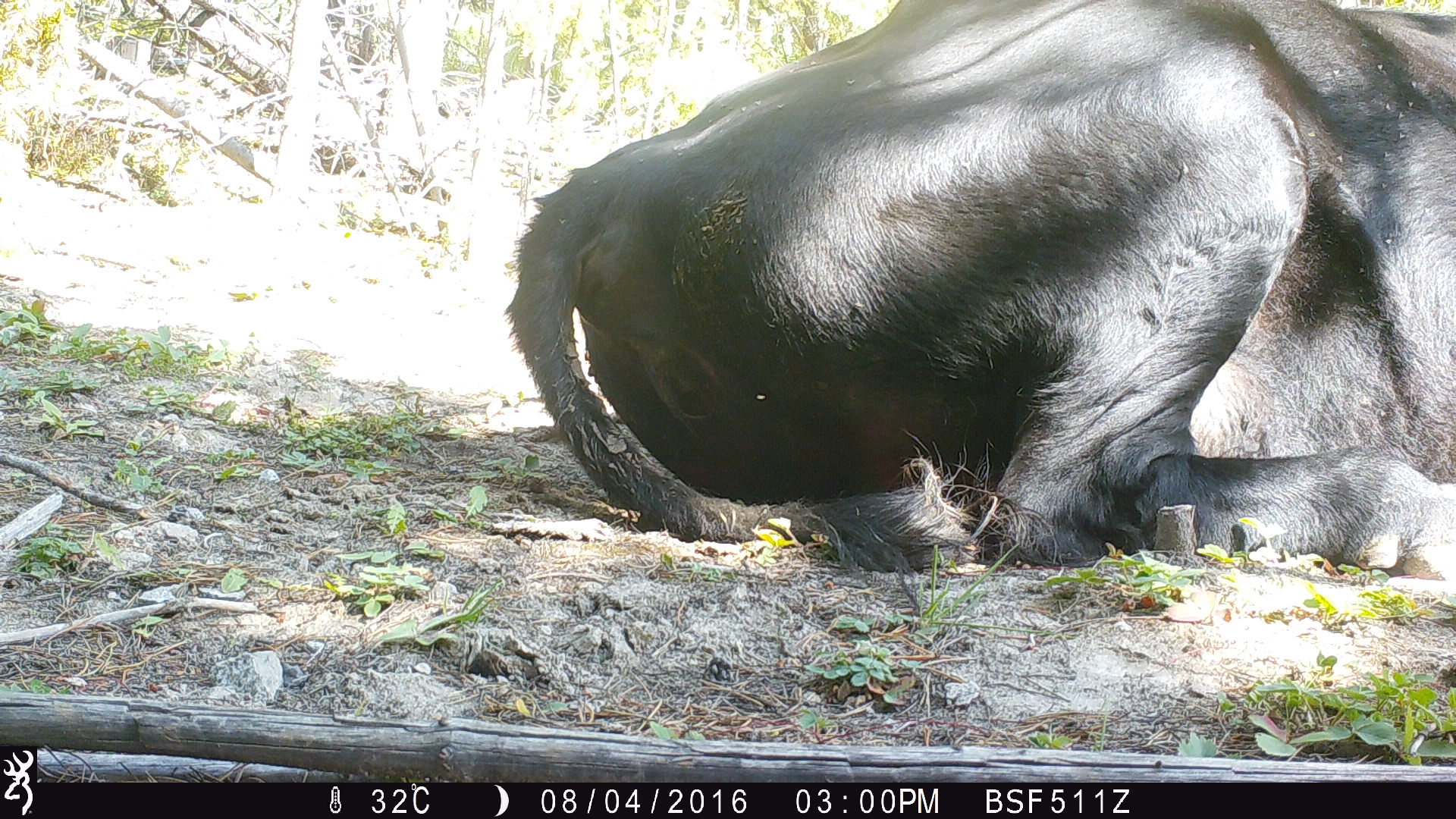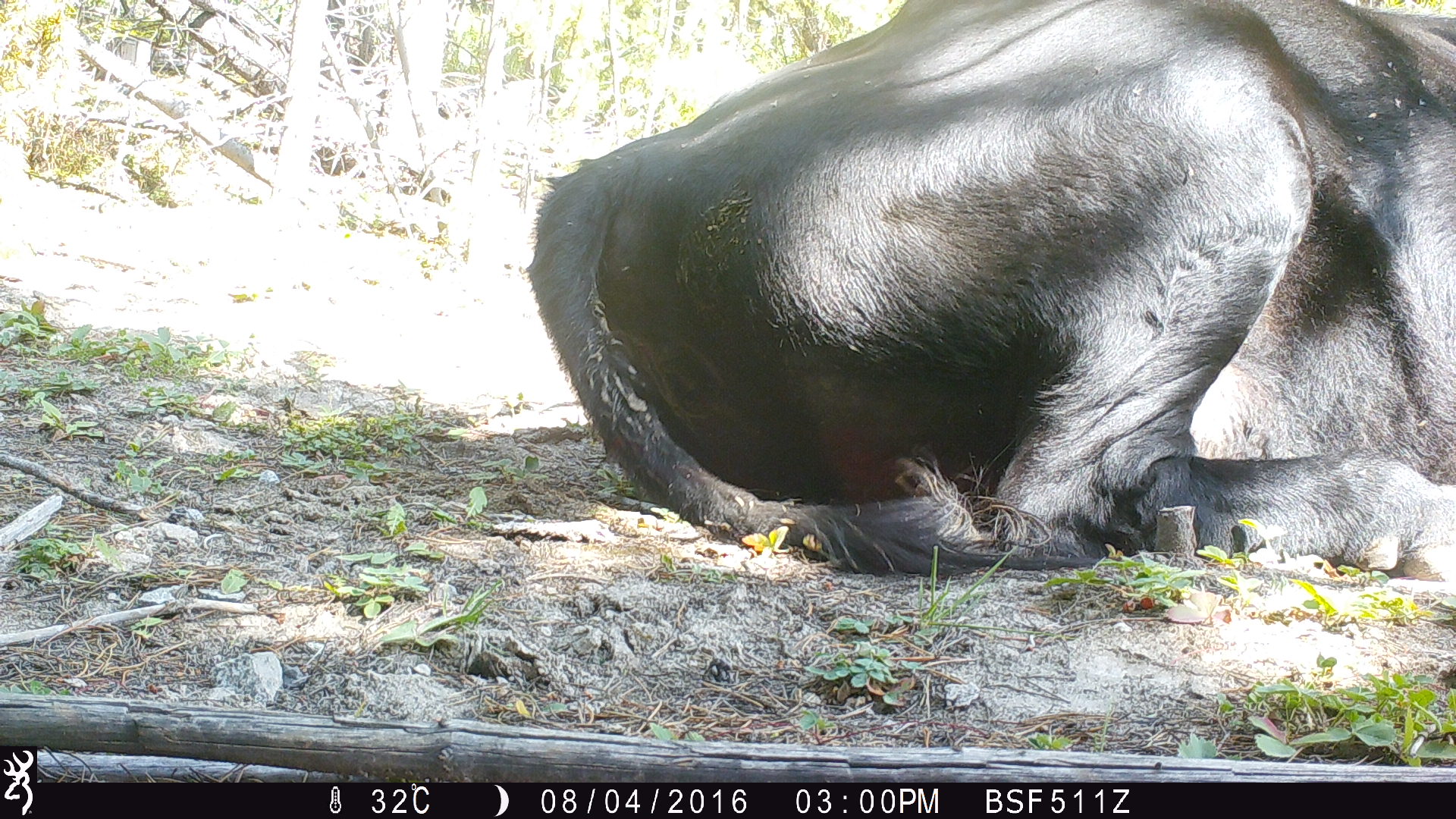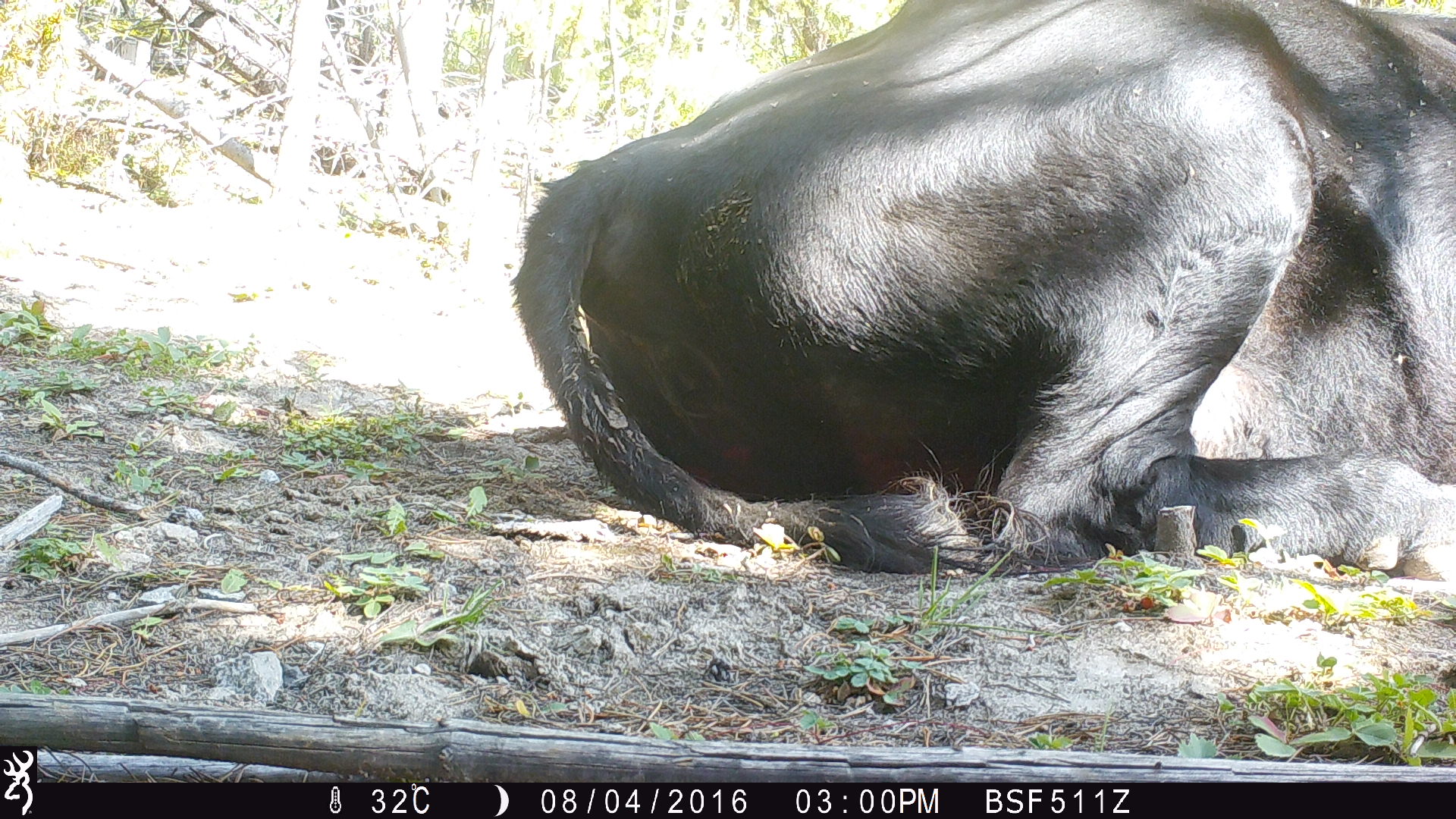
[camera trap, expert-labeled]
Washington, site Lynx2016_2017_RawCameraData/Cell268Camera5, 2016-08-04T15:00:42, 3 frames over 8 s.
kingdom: Animalia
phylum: Chordata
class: Mammalia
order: Artiodactyla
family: Bovidae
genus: Bos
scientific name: Bos taurus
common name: domestic cattle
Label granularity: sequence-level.